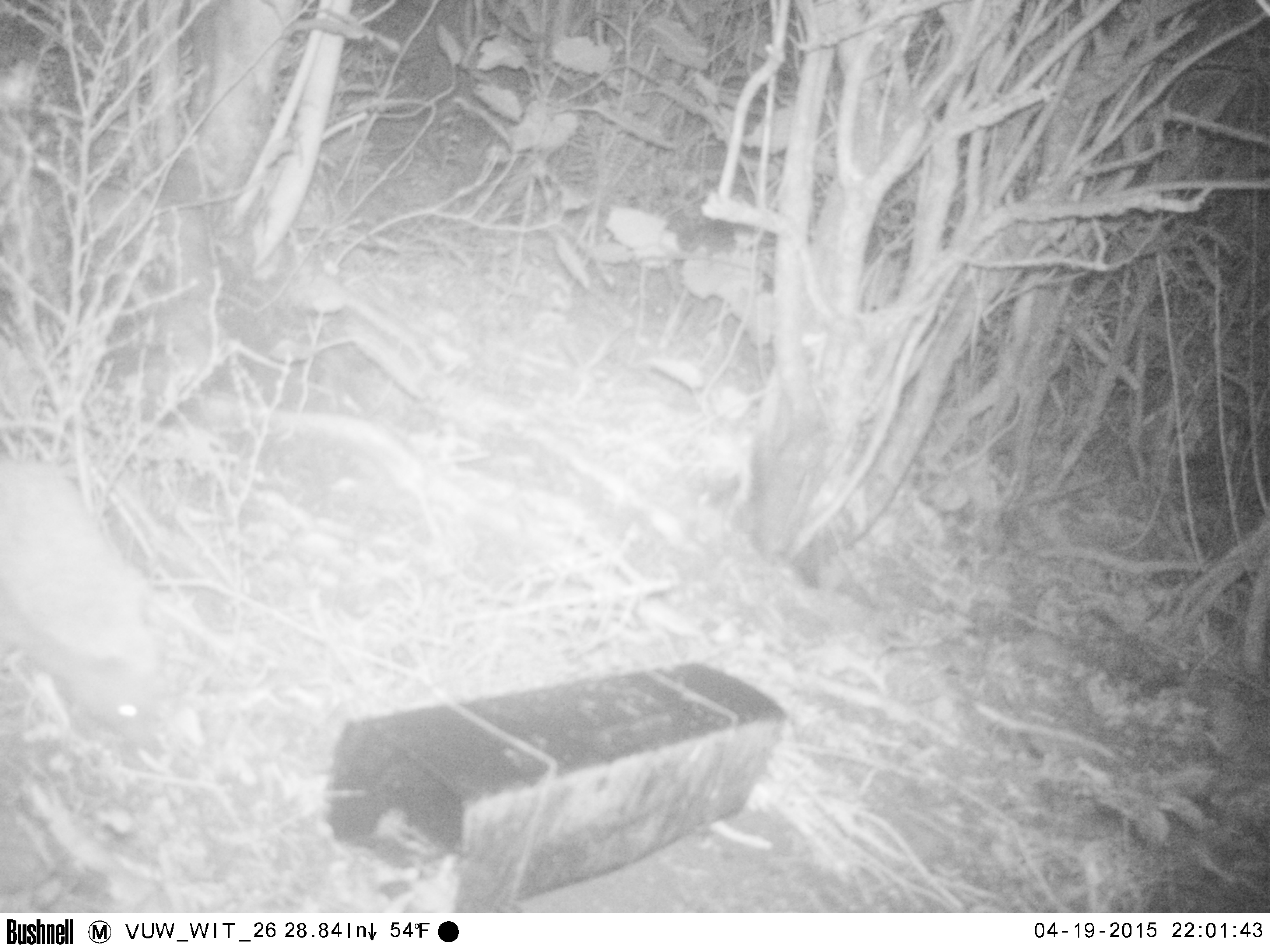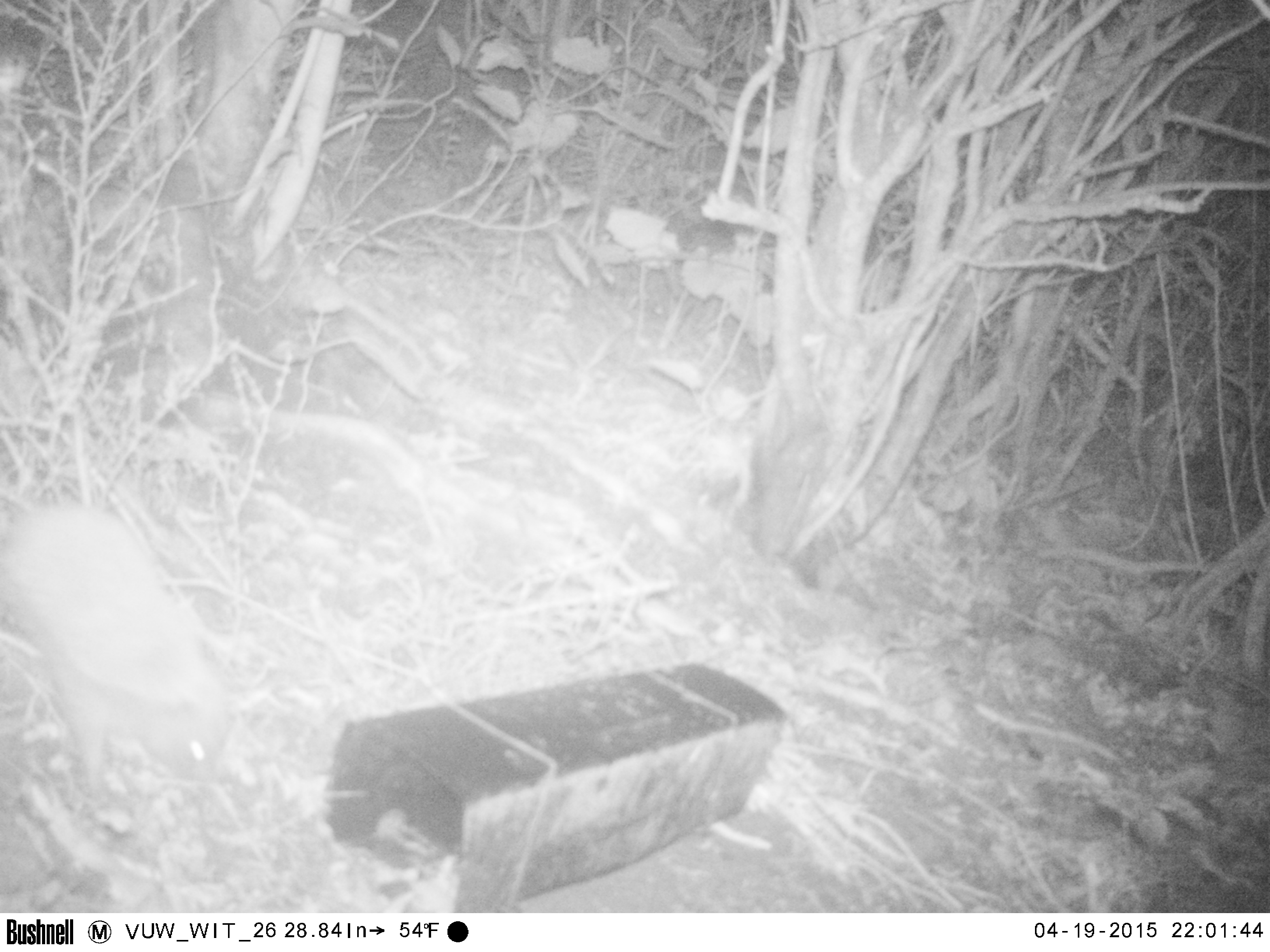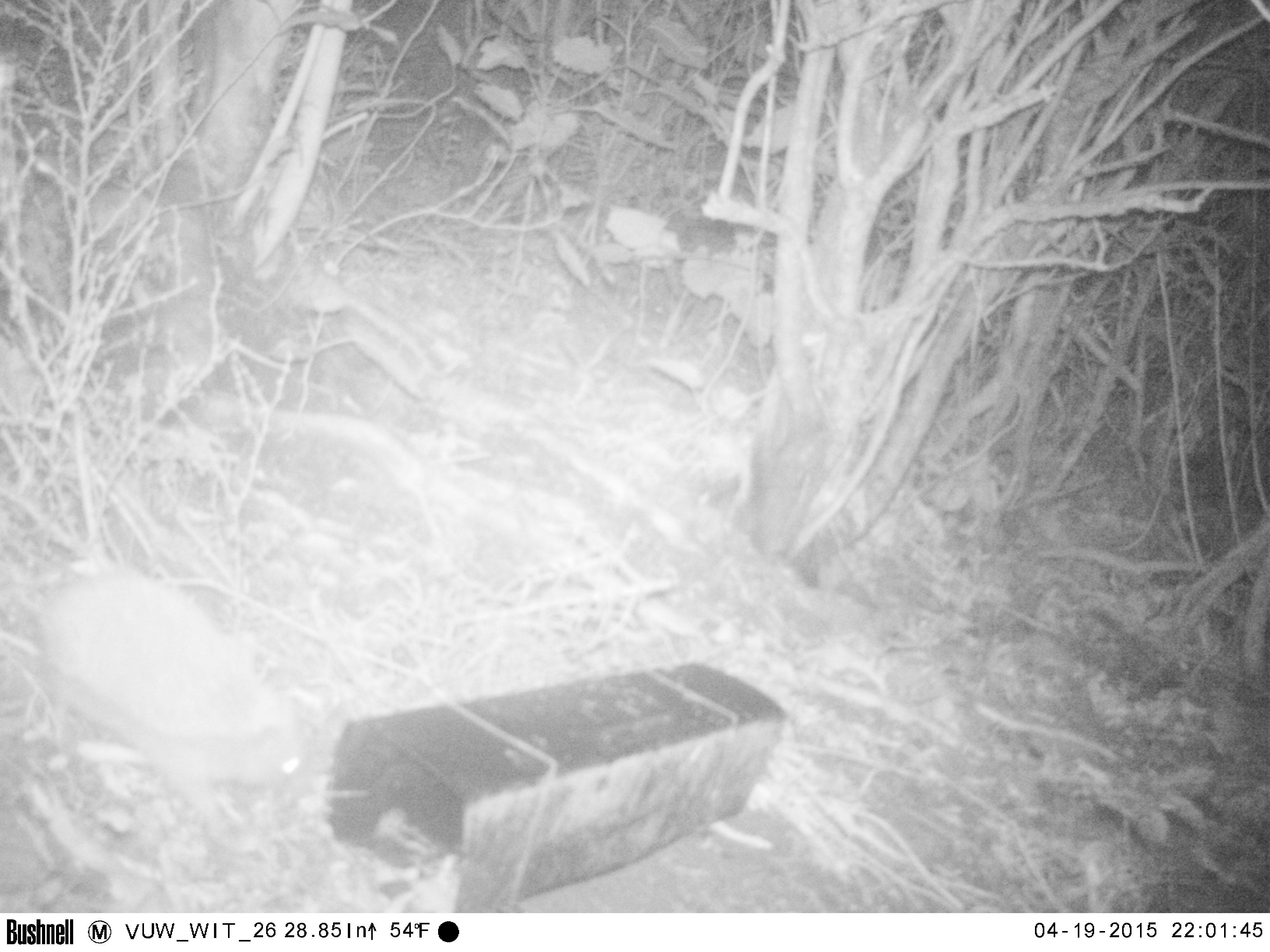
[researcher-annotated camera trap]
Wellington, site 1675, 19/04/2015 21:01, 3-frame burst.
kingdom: Animalia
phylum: Chordata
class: Mammalia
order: Eulipotyphla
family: Erinaceidae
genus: Erinaceus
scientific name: Erinaceus europaeus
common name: hedgehog